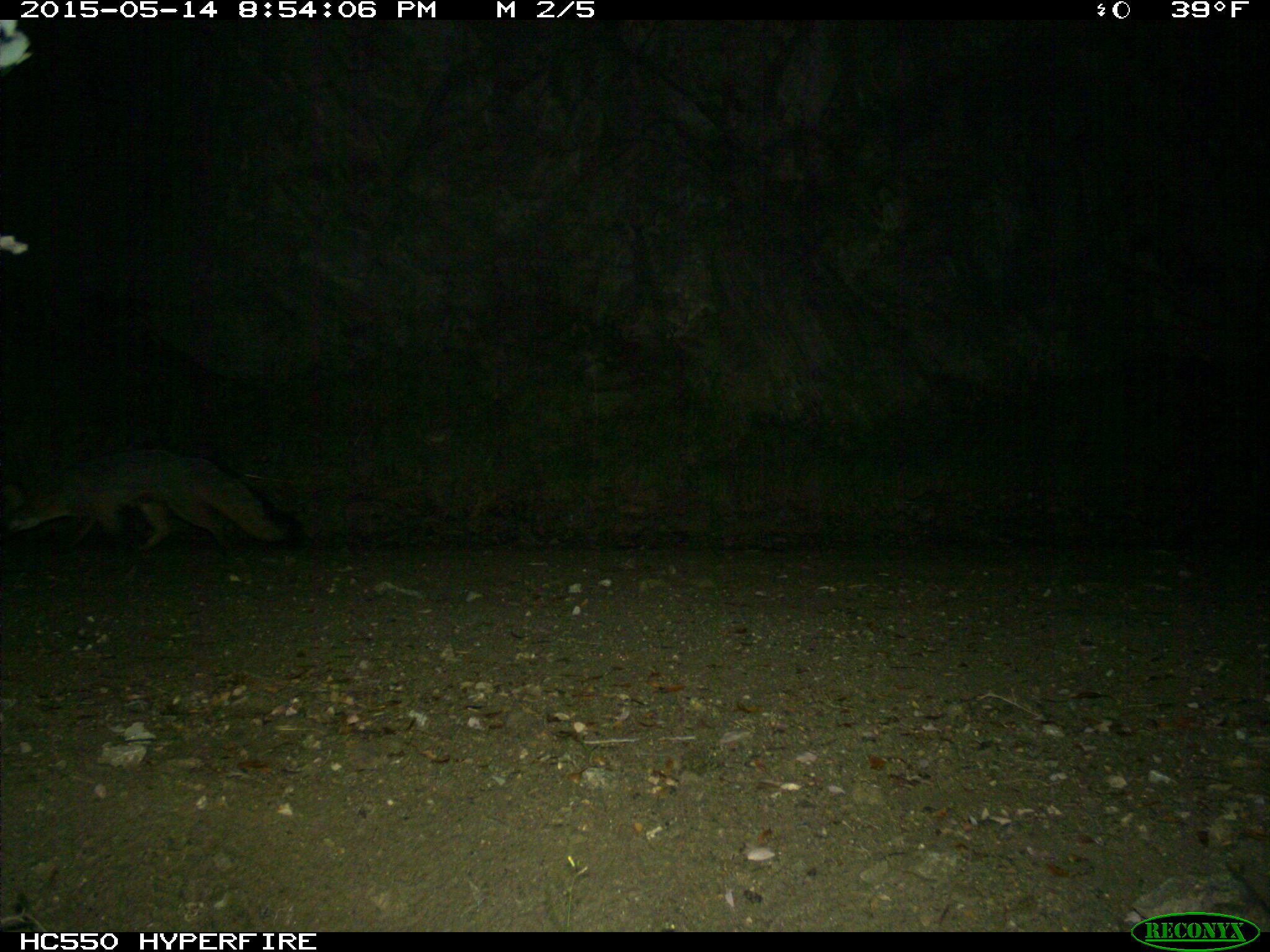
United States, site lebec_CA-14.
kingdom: Animalia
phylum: Chordata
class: Mammalia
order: Carnivora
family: Canidae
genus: Urocyon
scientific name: Urocyon cinereoargenteus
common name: gray fox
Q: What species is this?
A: Urocyon cinereoargenteus (gray fox).